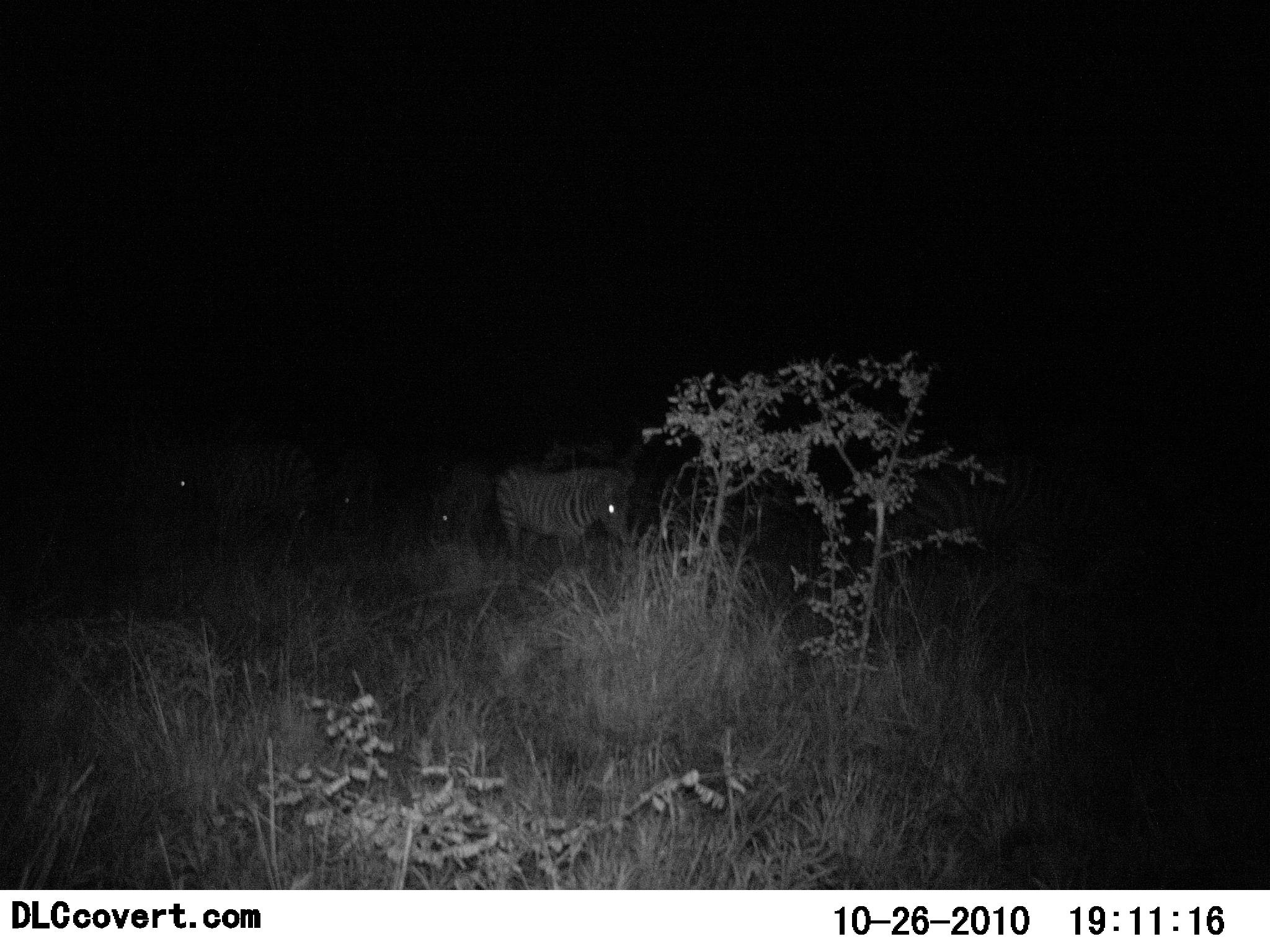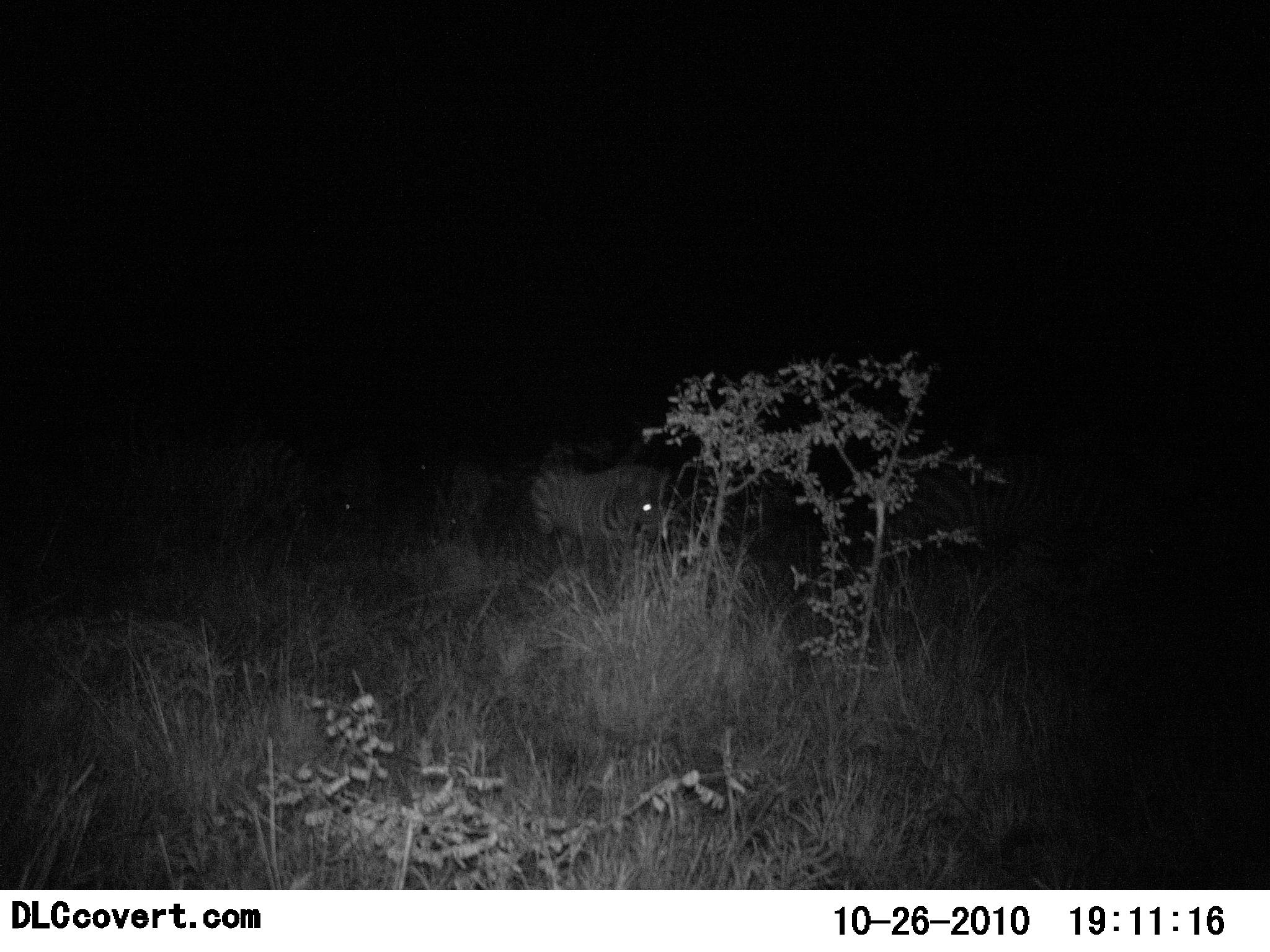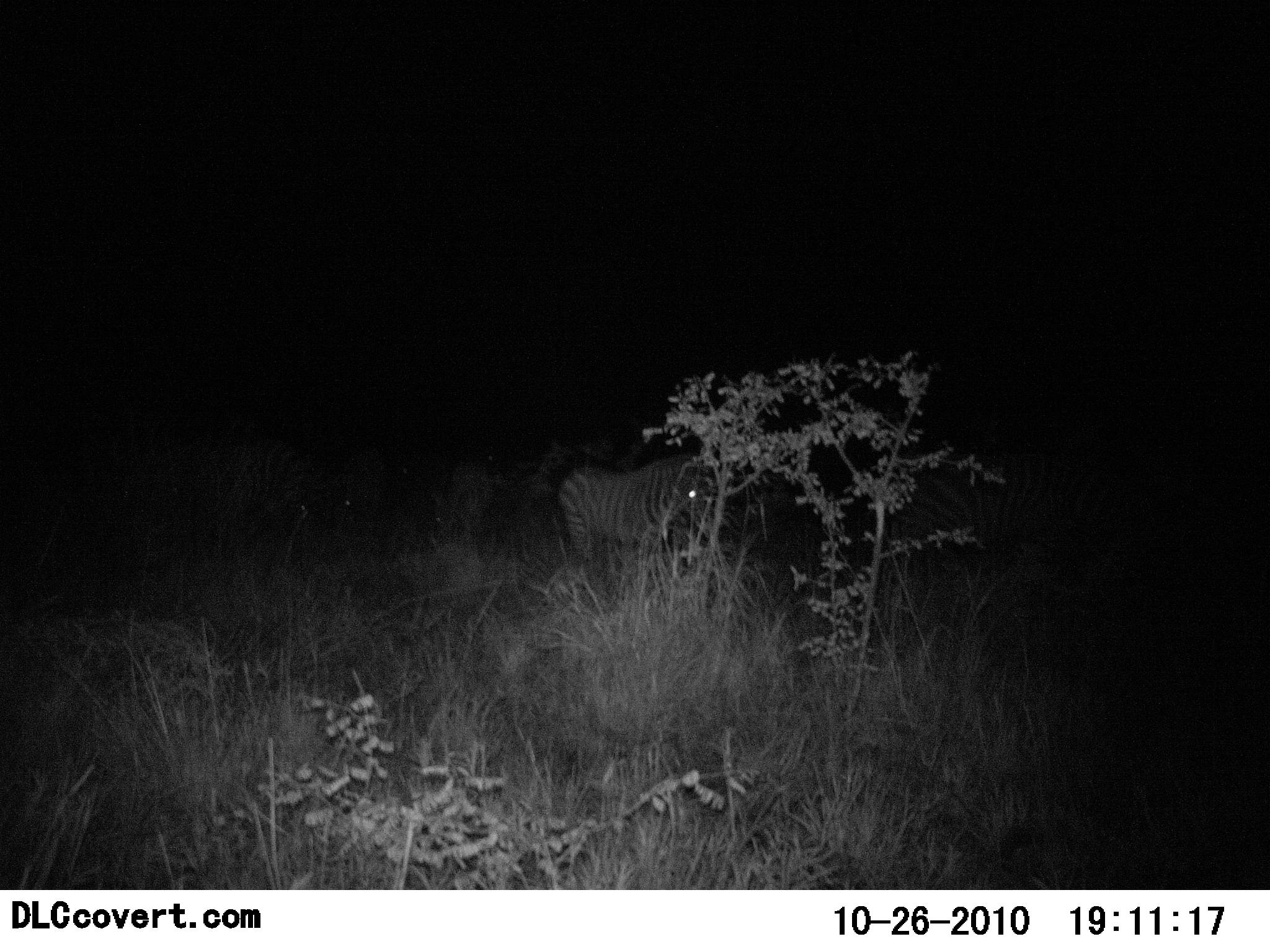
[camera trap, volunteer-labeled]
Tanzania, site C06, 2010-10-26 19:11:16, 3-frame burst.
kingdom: Animalia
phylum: Chordata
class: Mammalia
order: Perissodactyla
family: Equidae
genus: Equus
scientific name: Equus quagga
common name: plains zebra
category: zebra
Zebra (plains zebra) (Equus quagga), count 5. Behavior (volunteer vote fractions): standing 0%, resting 0%, moving 73%, interacting 0%. Young present (vote fraction): 0%. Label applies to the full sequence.